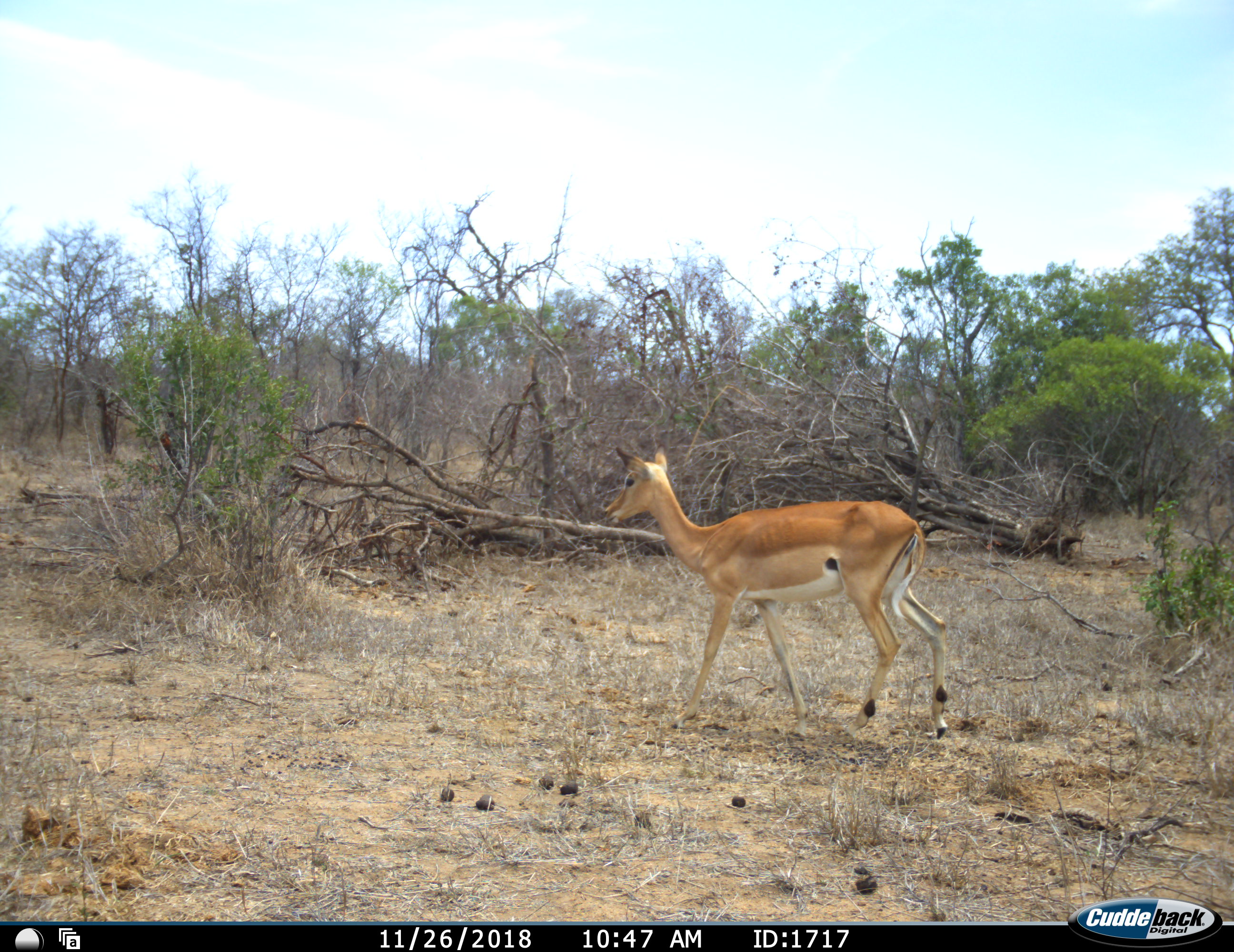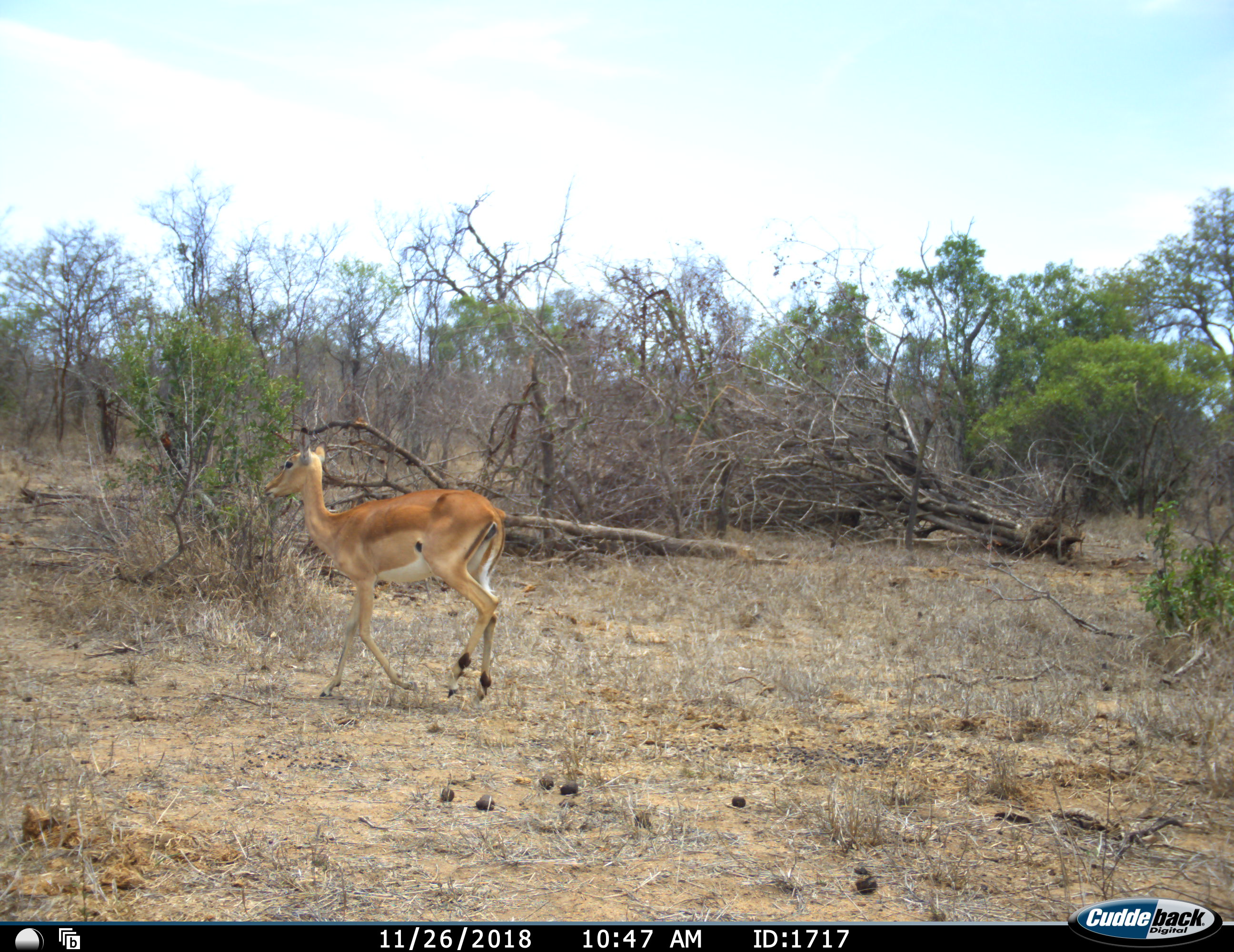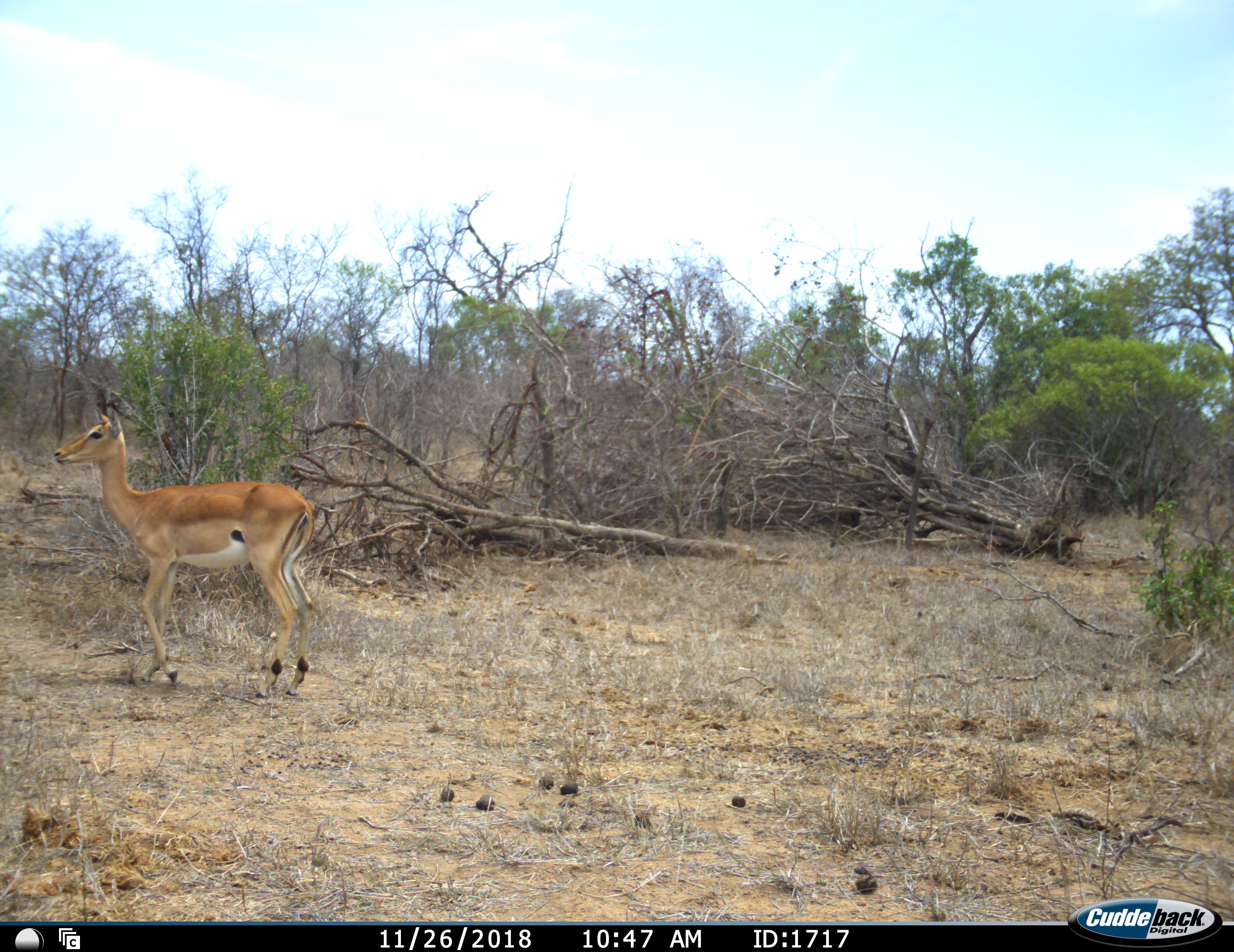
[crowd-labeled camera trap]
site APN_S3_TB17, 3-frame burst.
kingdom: Animalia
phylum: Chordata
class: Mammalia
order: Artiodactyla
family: Bovidae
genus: Aepyceros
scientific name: Aepyceros melampus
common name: impala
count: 1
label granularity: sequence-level